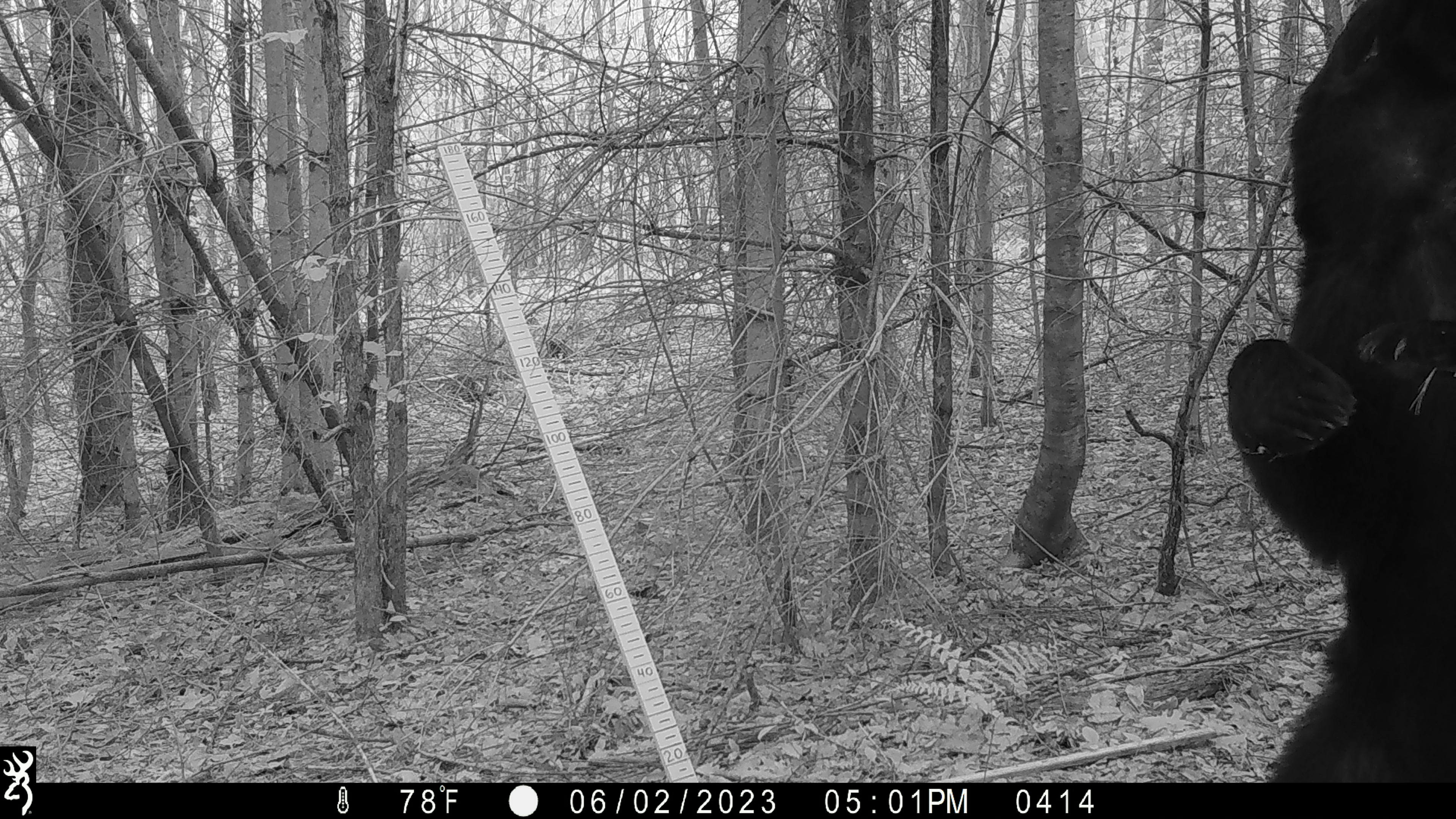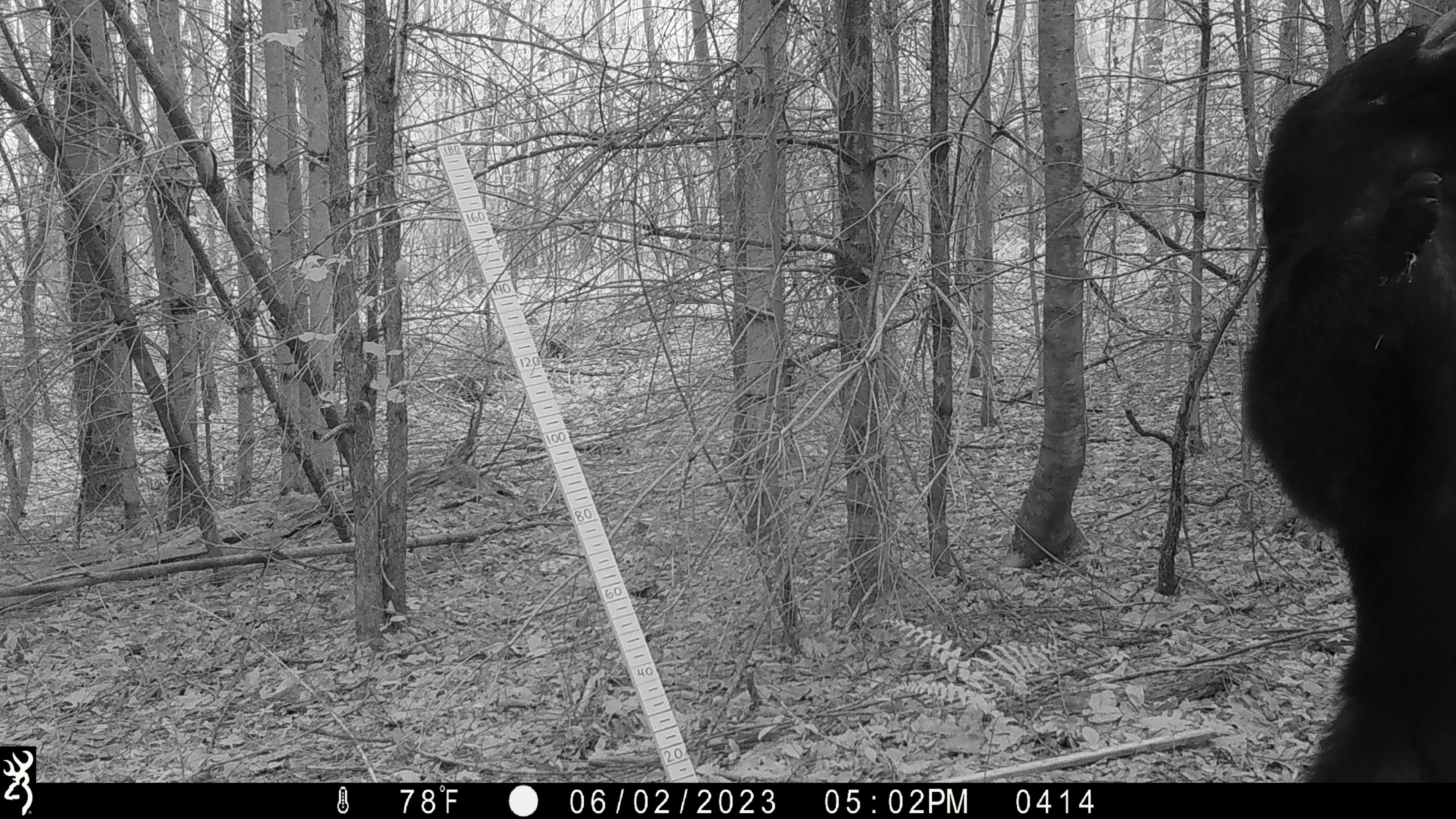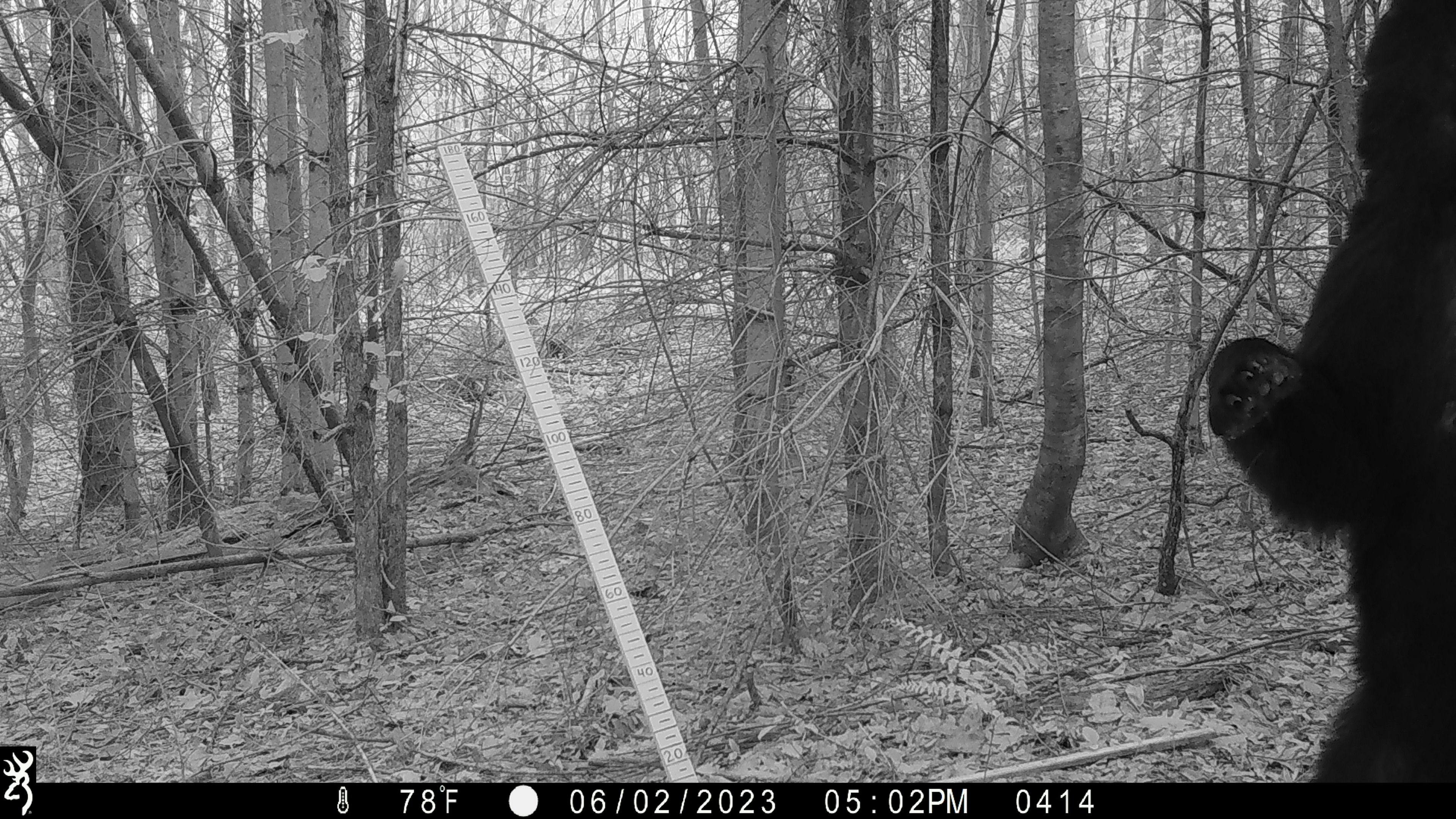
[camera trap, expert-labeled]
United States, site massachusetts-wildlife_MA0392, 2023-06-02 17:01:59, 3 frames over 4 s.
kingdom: Animalia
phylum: Chordata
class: Mammalia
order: Carnivora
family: Ursidae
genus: Ursus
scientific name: Ursus americanus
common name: black bear